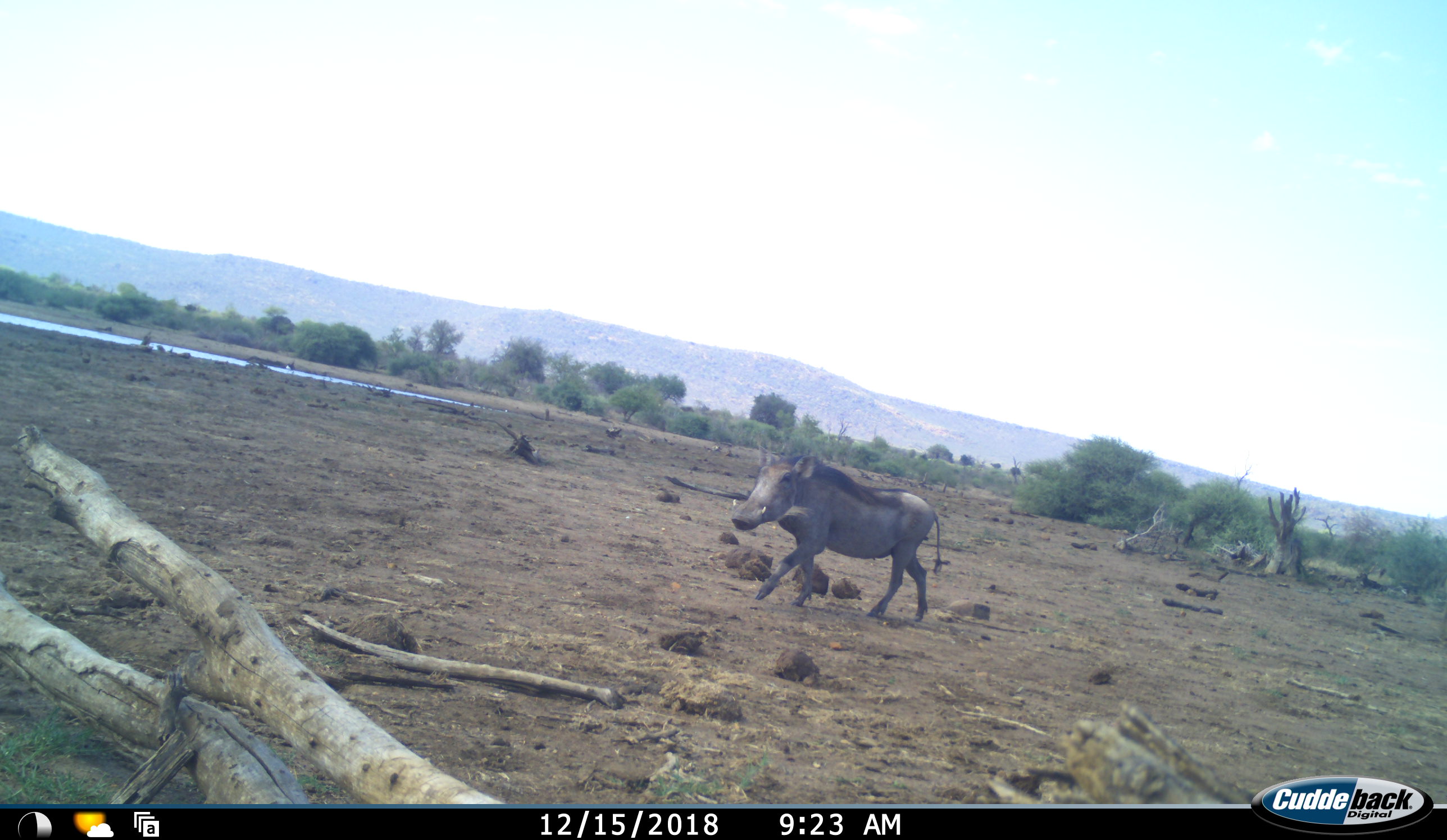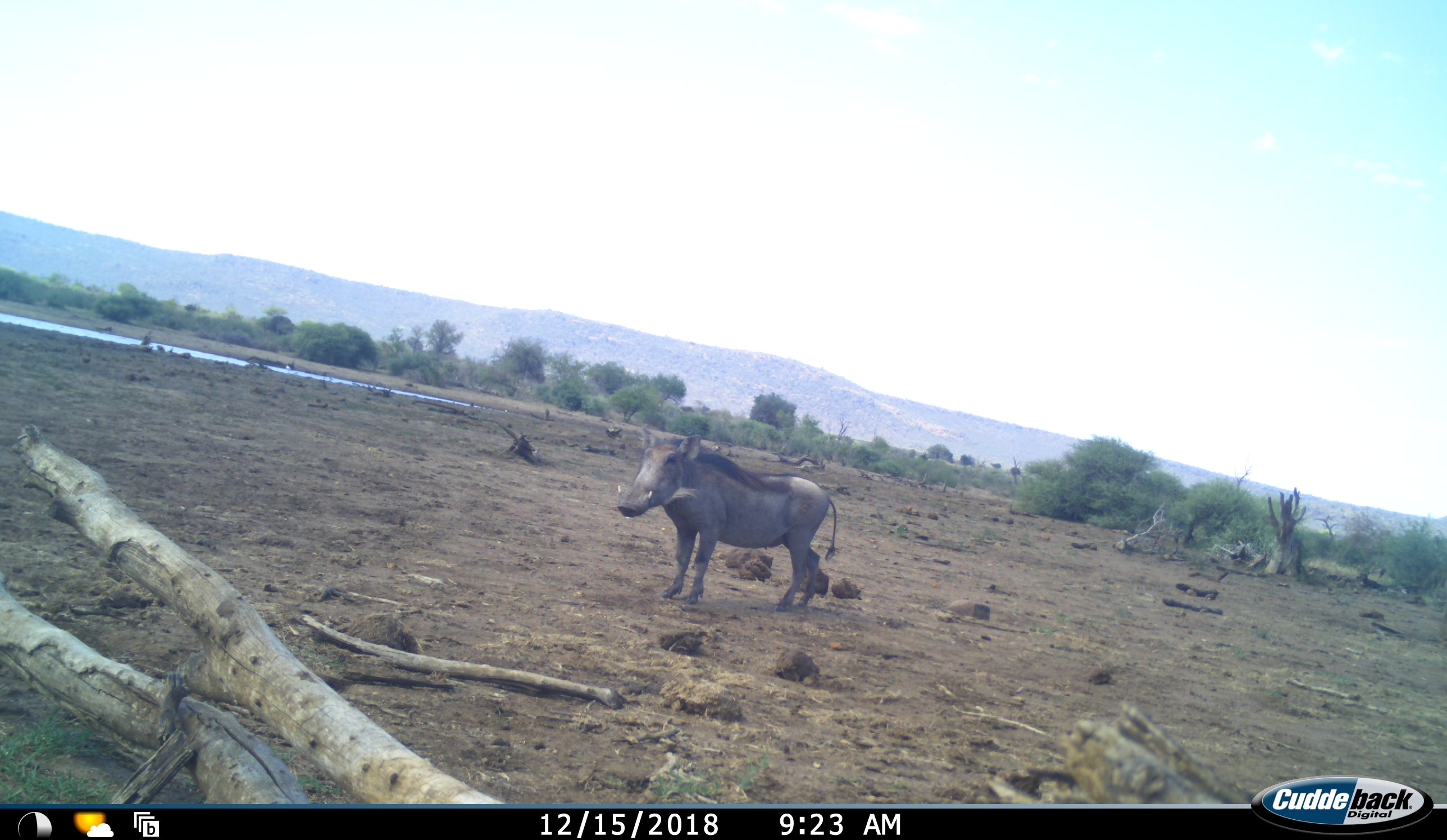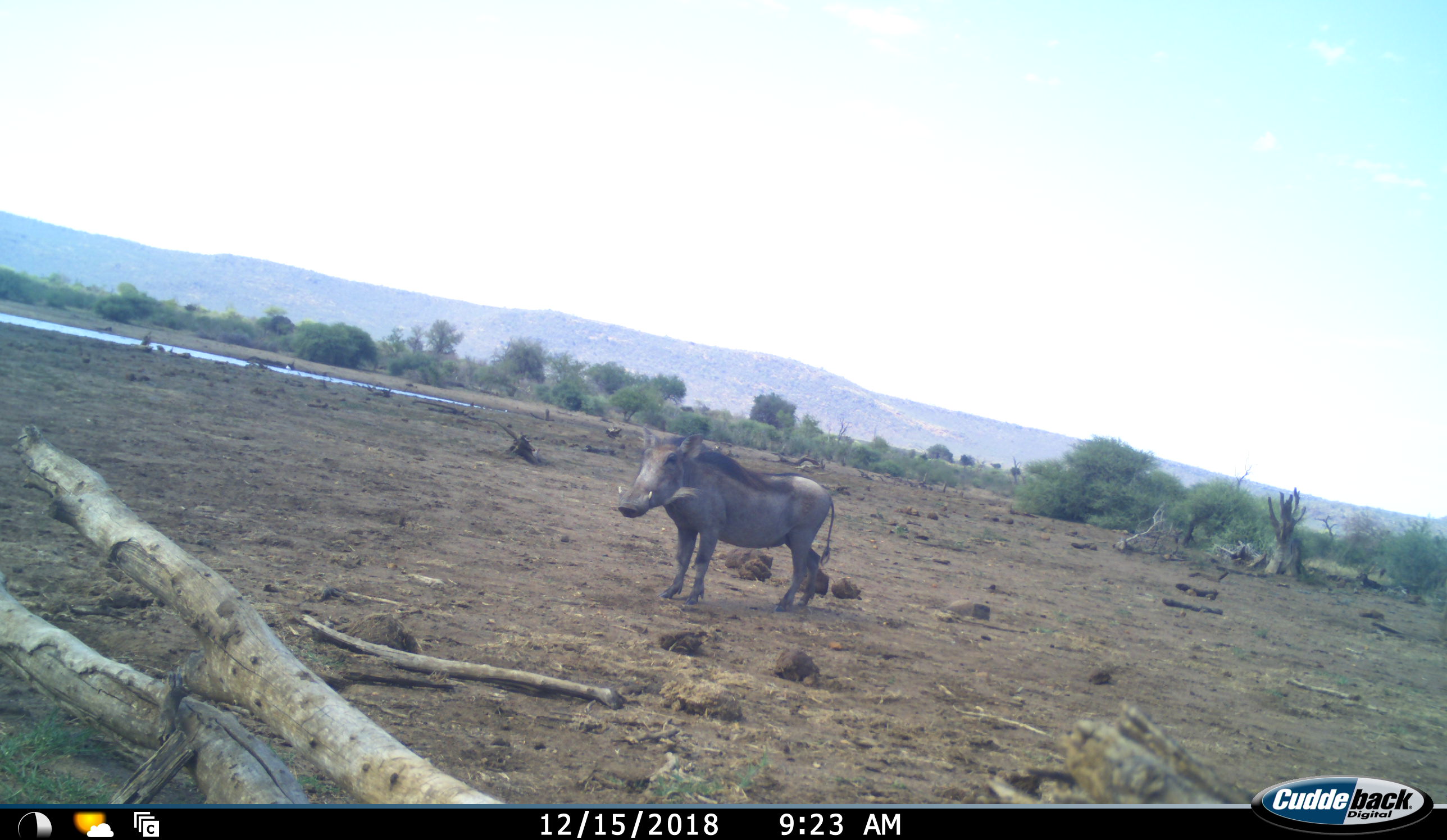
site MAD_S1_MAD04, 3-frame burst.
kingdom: Animalia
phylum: Chordata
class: Mammalia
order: Artiodactyla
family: Suidae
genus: Phacochoerus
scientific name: Phacochoerus africanus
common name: warthog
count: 1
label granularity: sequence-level